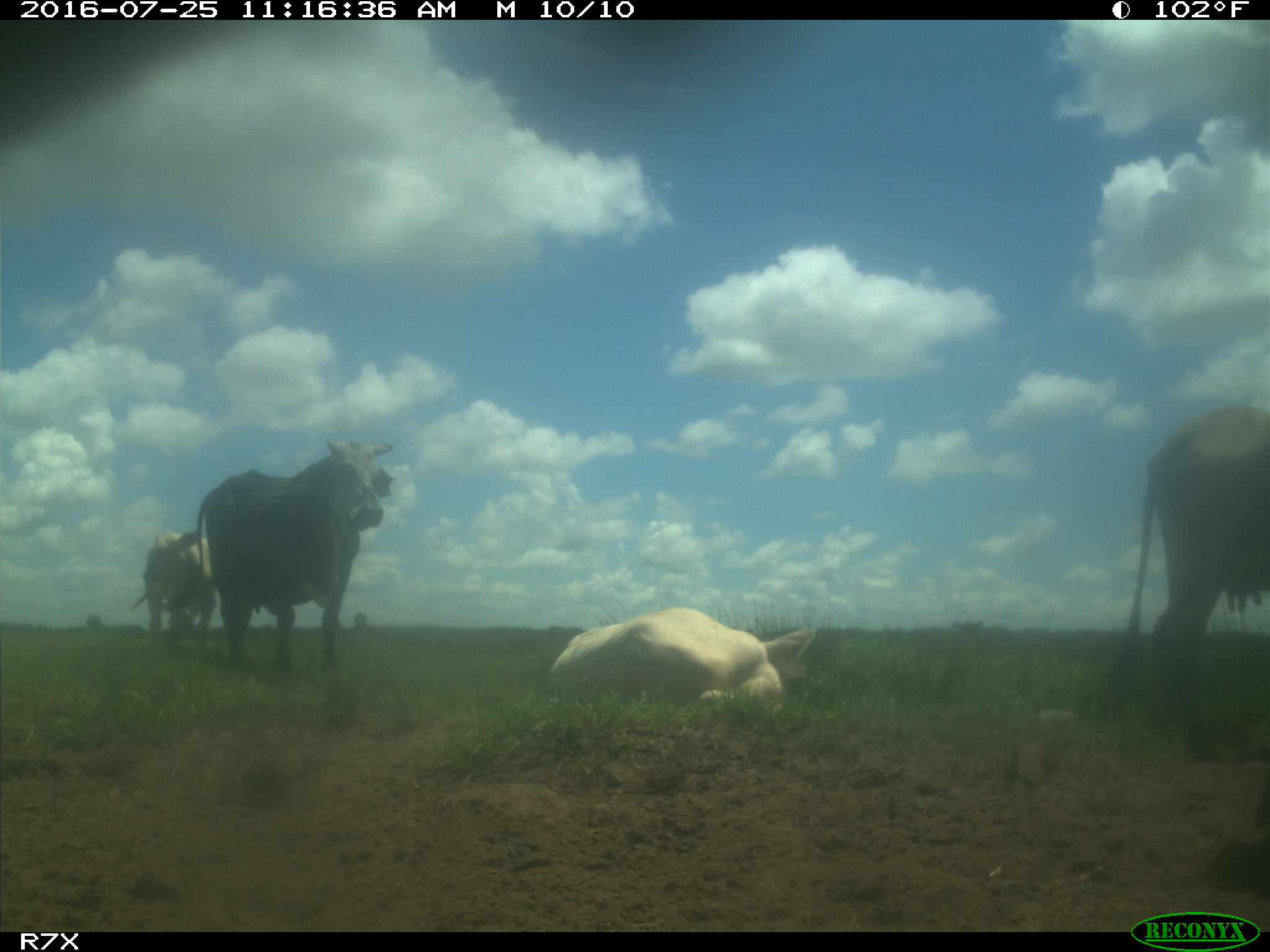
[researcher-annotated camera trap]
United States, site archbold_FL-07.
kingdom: Animalia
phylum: Chordata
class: Mammalia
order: Artiodactyla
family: Bovidae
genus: Bos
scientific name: Bos taurus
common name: domestic cow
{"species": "Bos taurus (domestic cow)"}